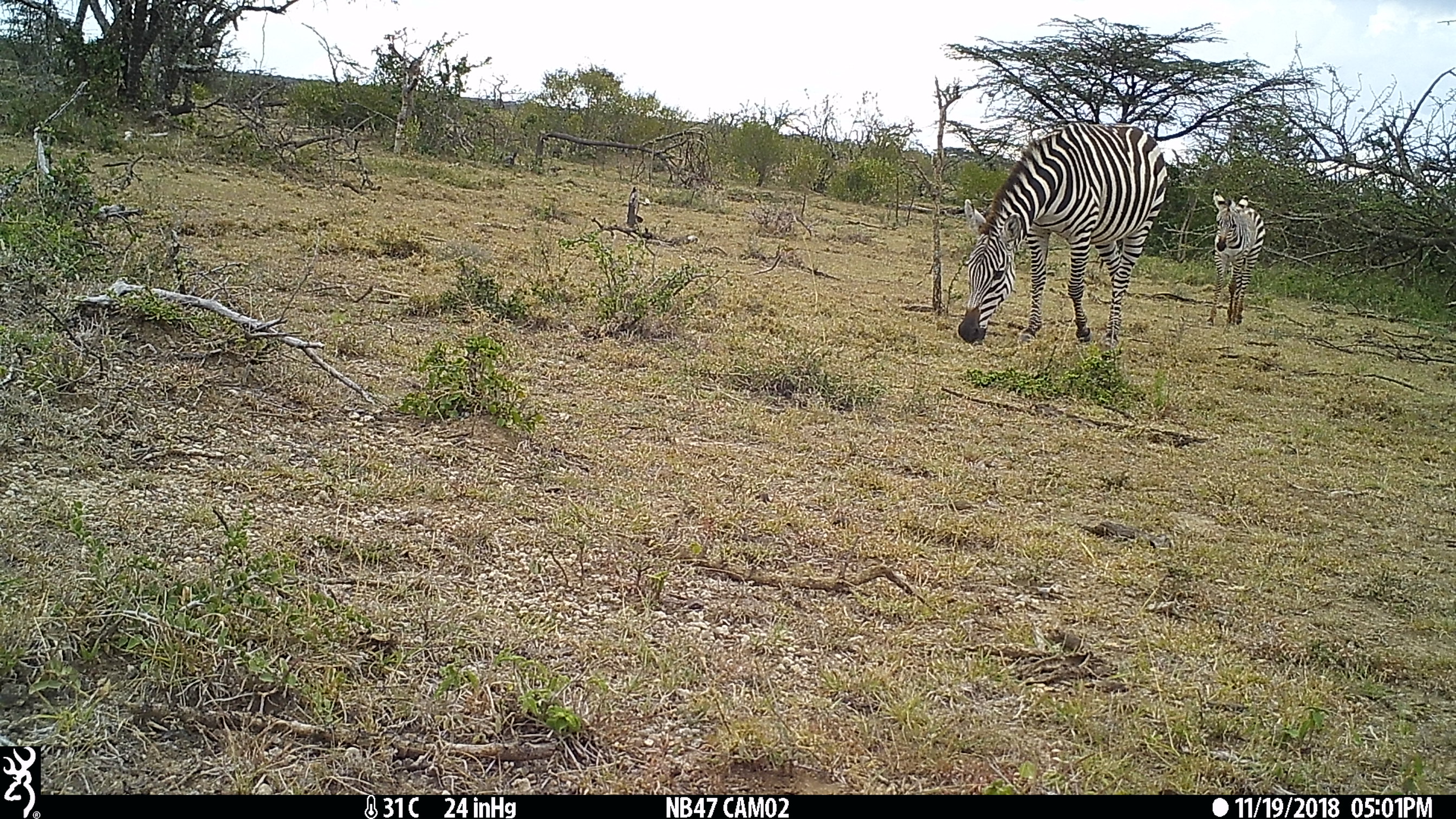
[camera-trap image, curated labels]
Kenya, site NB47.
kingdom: Animalia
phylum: Chordata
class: Mammalia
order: Perissodactyla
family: Equidae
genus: Equus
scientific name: Equus quagga burchellii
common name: burchell's zebra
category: zebra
Zebra (burchell's zebra) (Equus quagga burchellii).